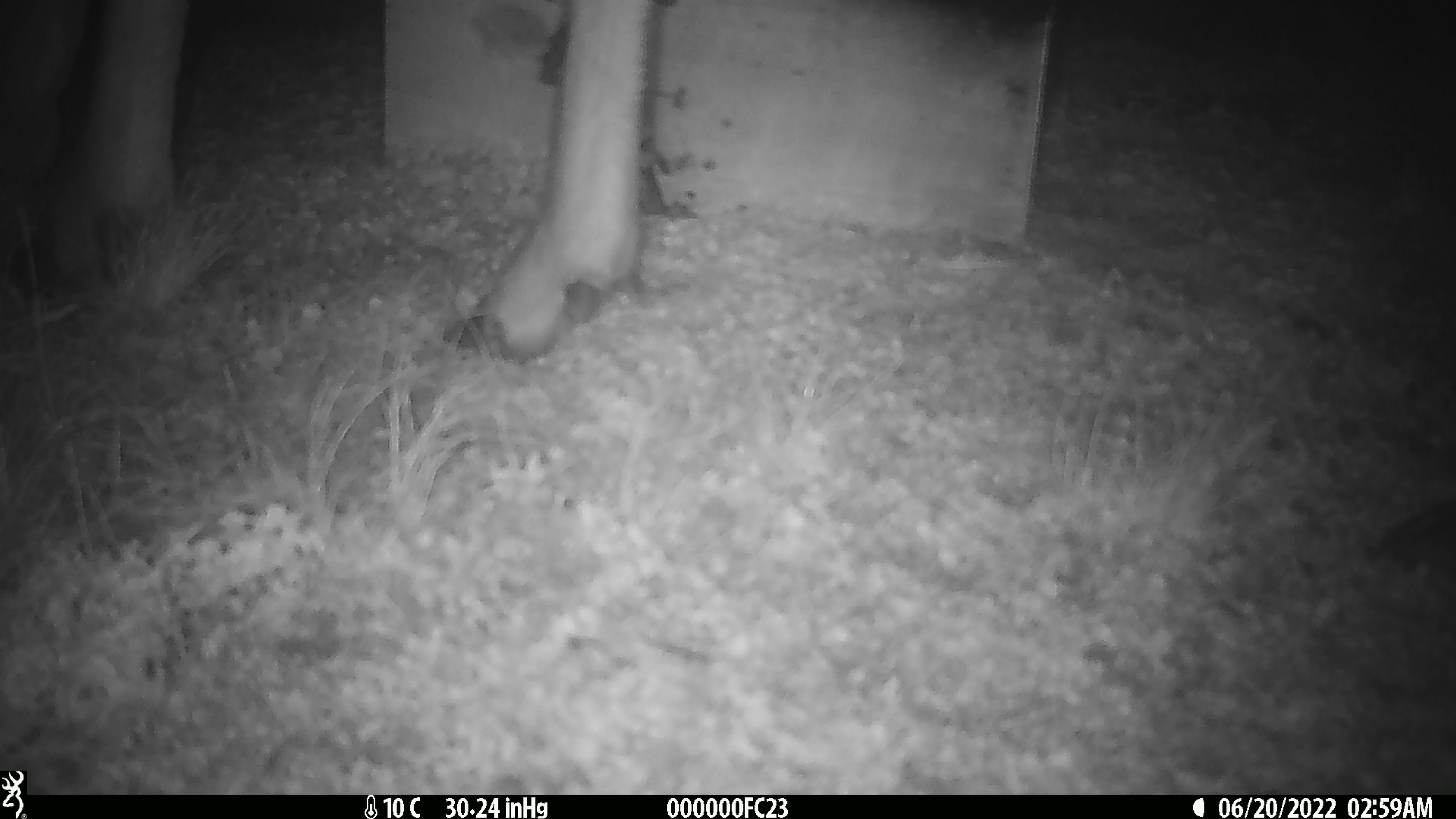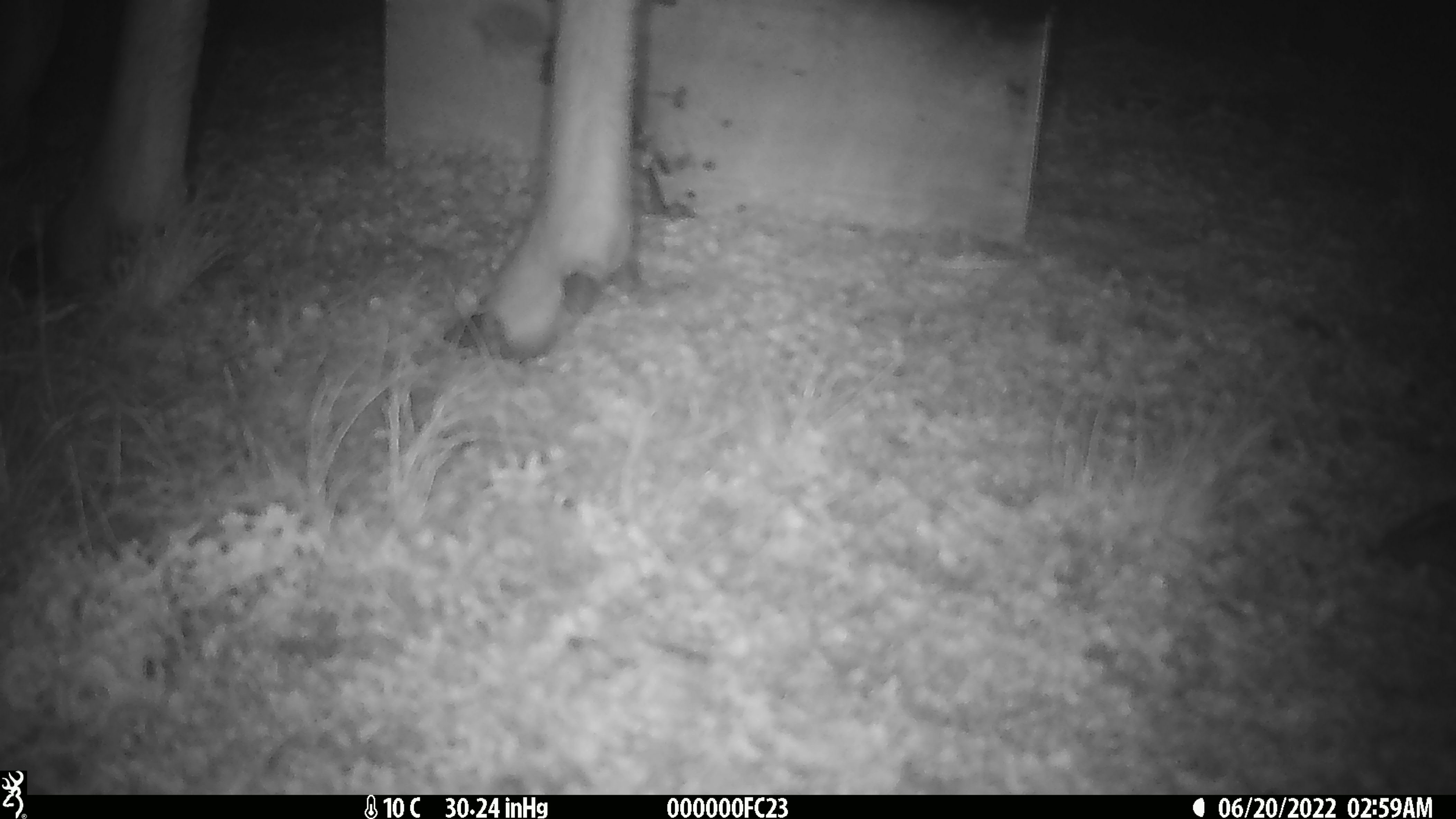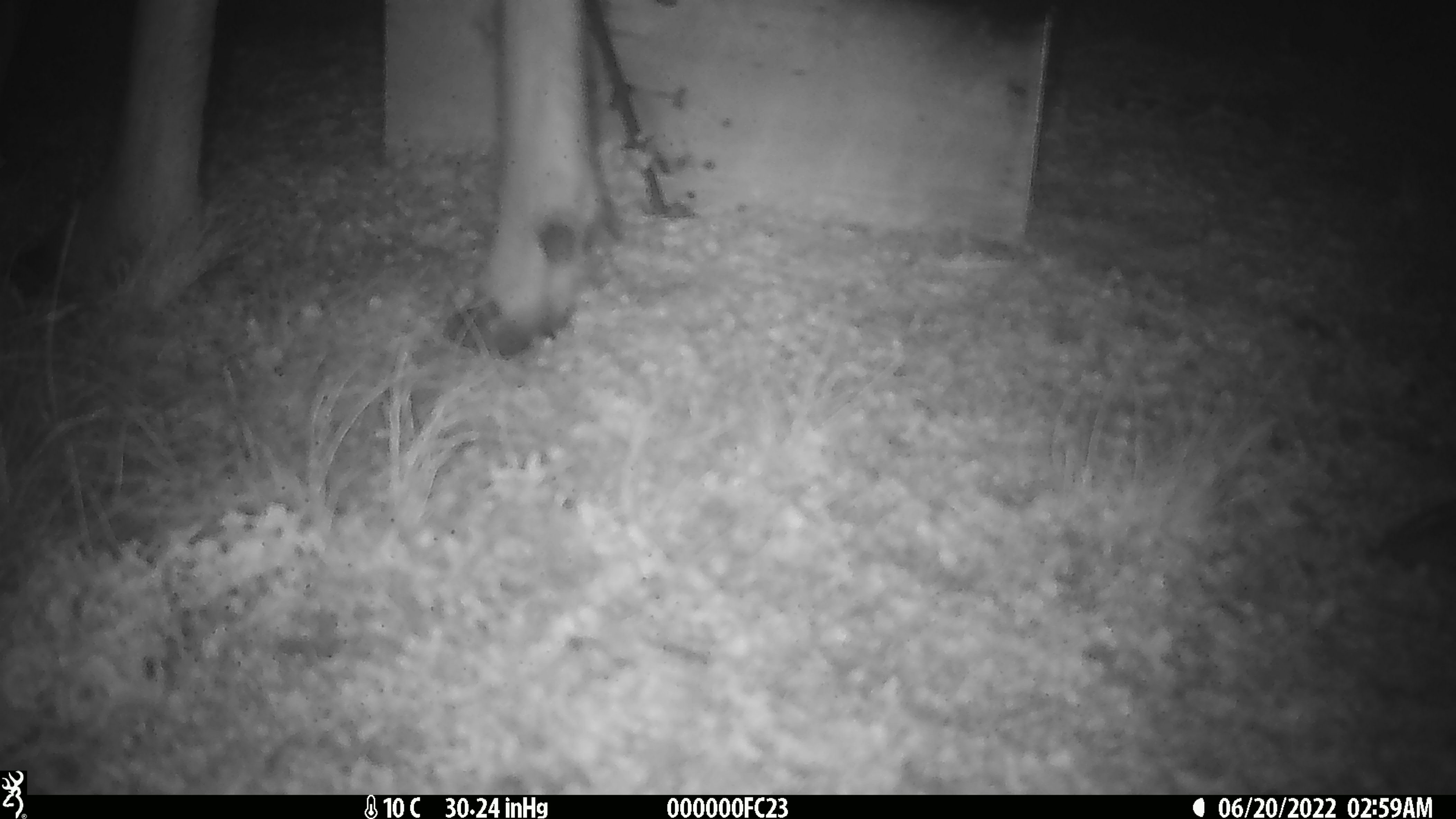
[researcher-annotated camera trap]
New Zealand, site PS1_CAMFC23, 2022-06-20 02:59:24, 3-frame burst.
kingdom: Animalia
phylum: Chordata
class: Mammalia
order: Artiodactyla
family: Cervidae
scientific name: Cervidae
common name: deer